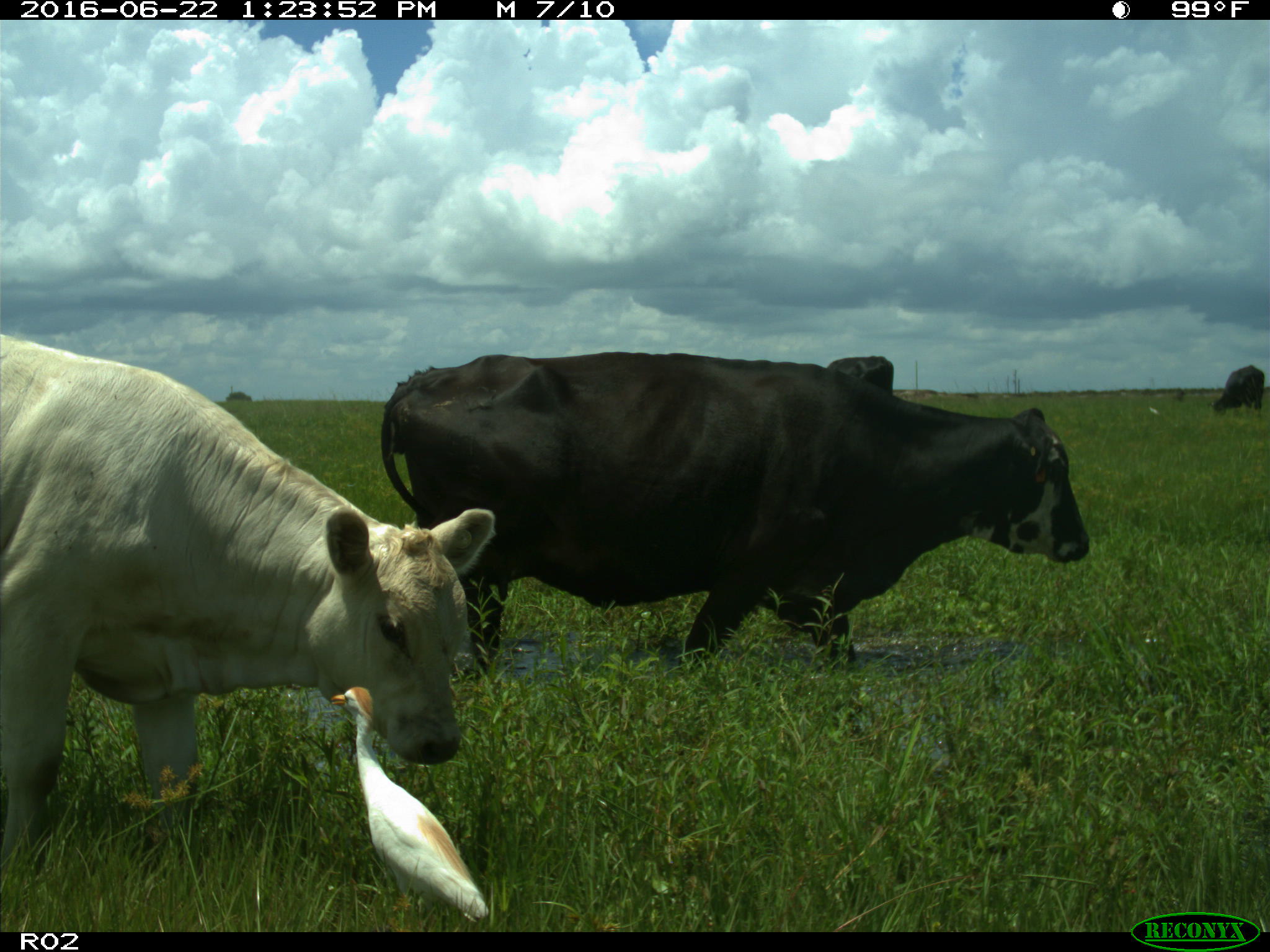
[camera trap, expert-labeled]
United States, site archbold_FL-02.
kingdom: Animalia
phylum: Chordata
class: Mammalia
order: Artiodactyla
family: Bovidae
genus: Bos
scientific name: Bos taurus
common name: domestic cow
Bos taurus (domestic cow).